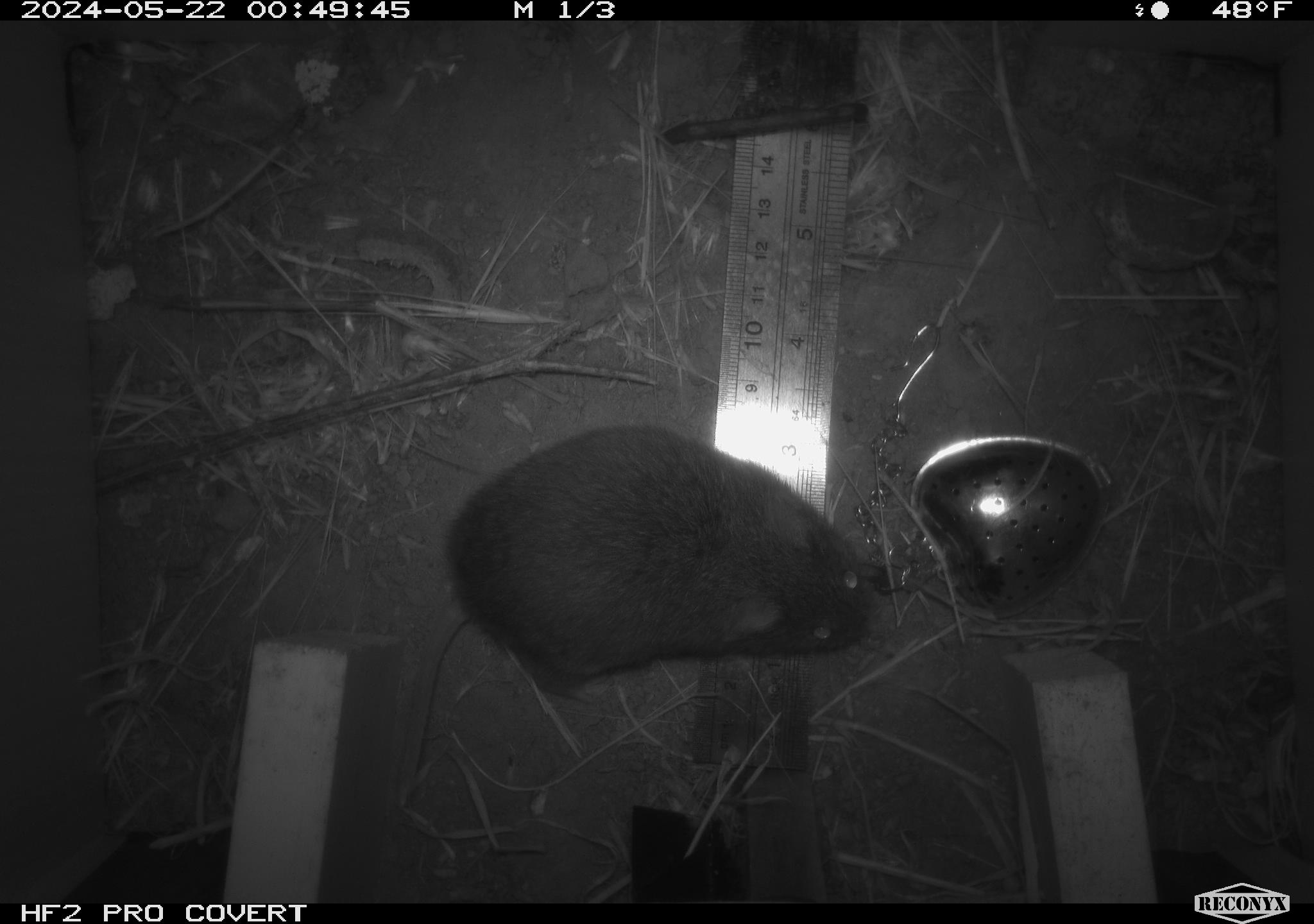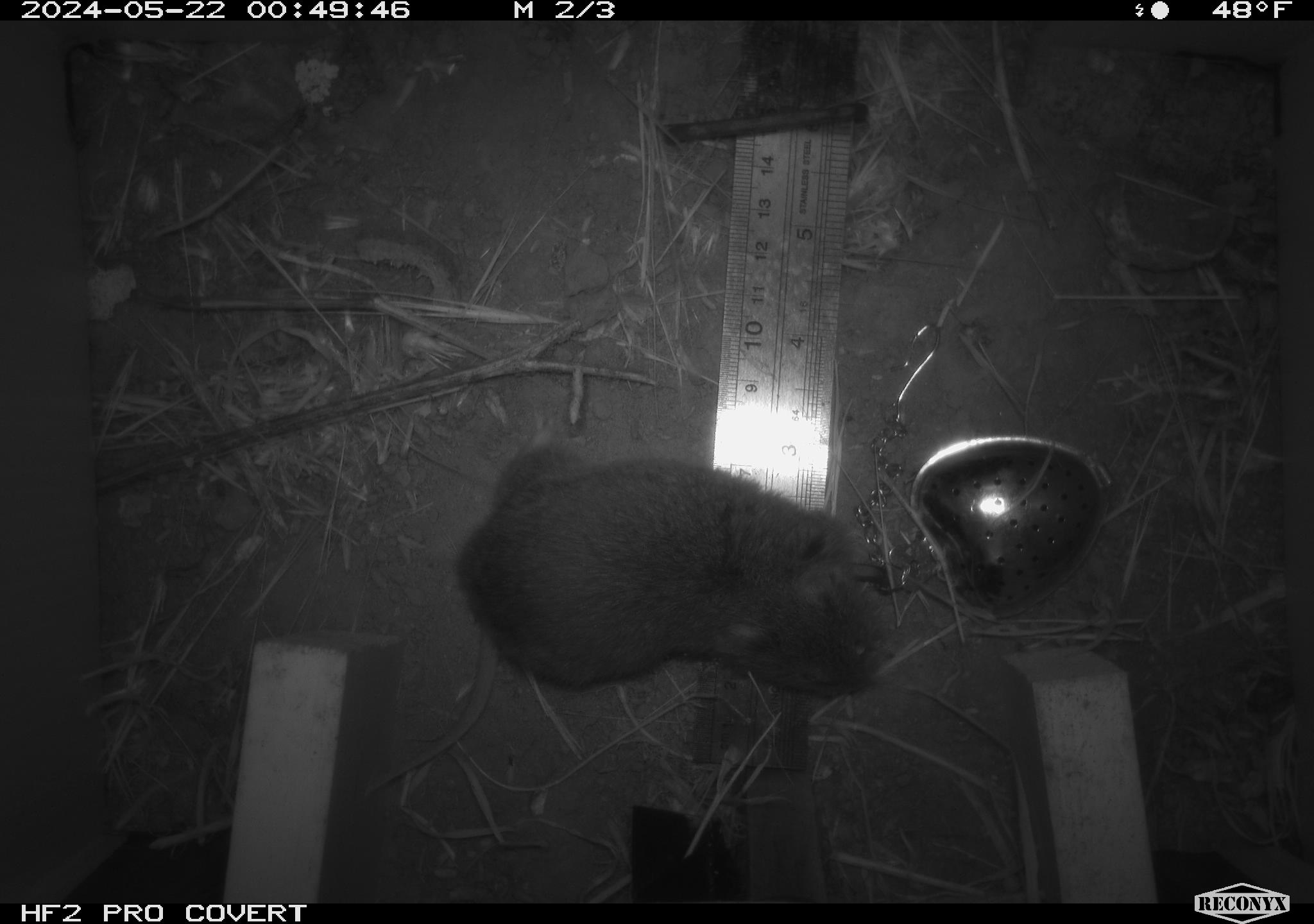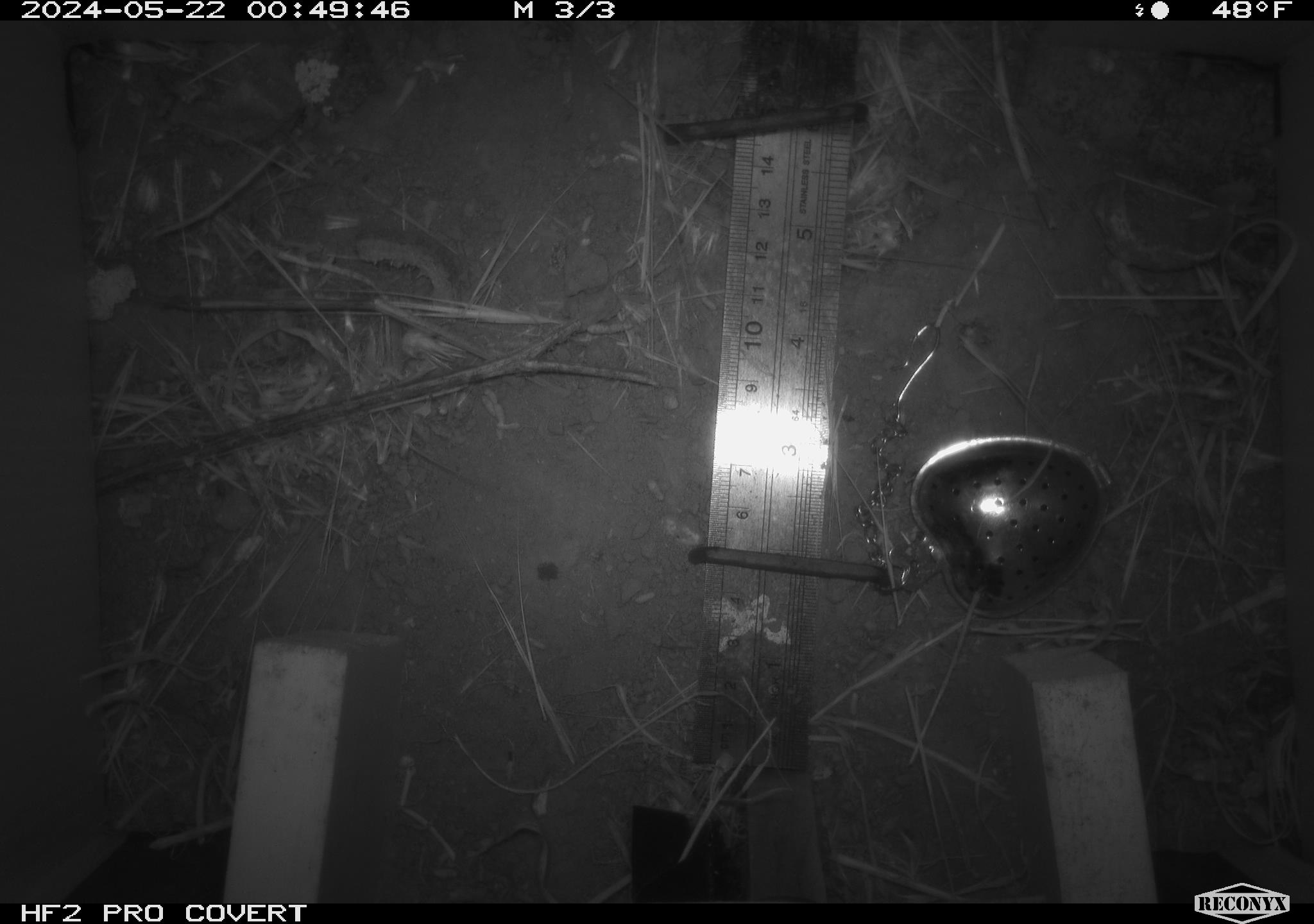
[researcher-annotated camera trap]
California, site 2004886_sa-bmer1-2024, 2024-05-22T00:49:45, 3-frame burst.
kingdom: Animalia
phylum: Chordata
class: Mammalia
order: Rodentia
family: Cricetidae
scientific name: Arvicolinae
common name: voles, lemmings, and muskrats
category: arvicolinae subfamily